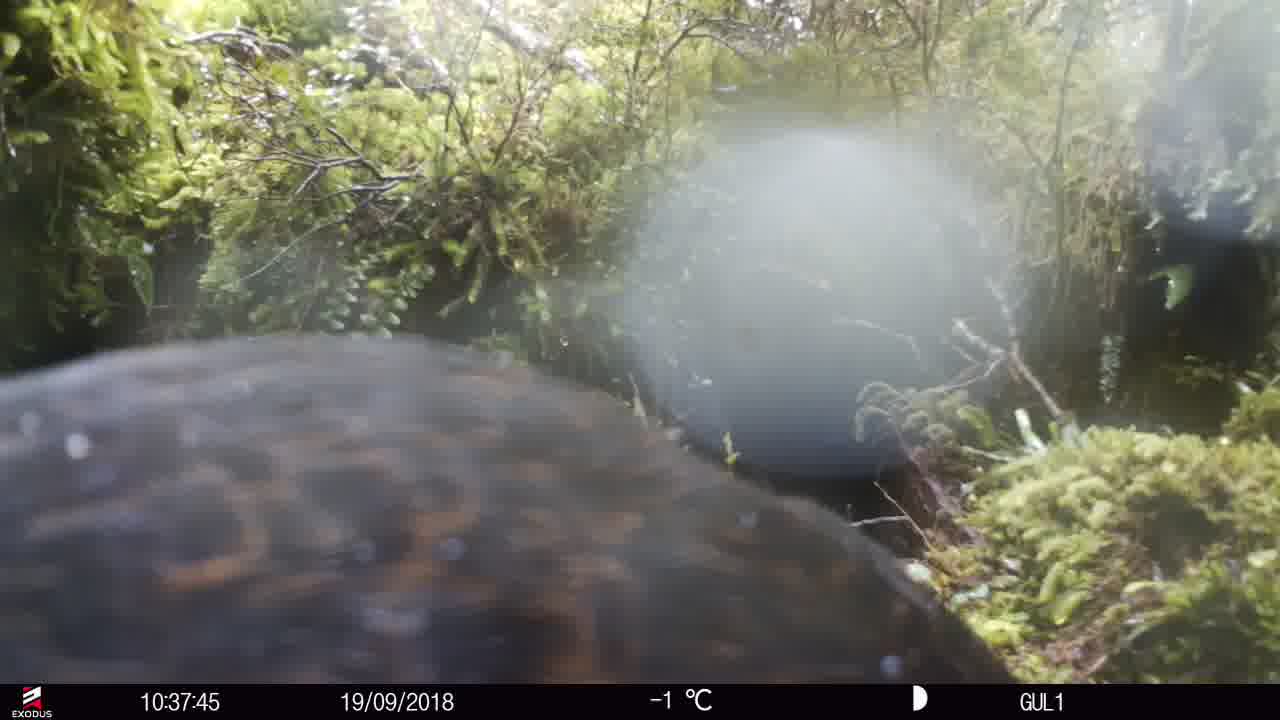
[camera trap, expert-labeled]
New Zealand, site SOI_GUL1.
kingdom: Animalia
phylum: Chordata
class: Aves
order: Gruiformes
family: Rallidae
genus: Gallirallus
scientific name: Gallirallus australis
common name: weka